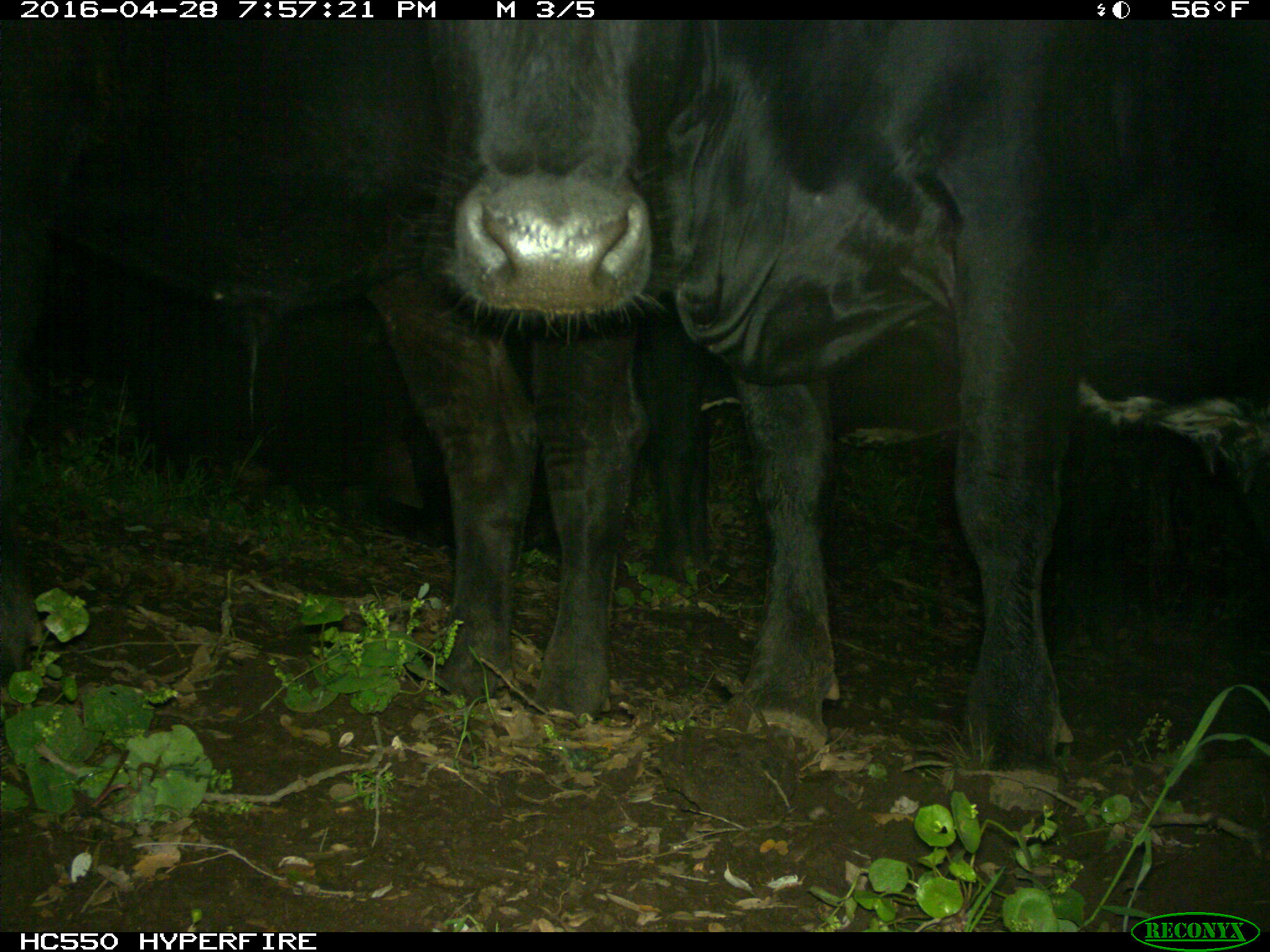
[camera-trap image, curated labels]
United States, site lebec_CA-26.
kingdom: Animalia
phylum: Chordata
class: Mammalia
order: Artiodactyla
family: Bovidae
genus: Bos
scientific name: Bos taurus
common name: domestic cow